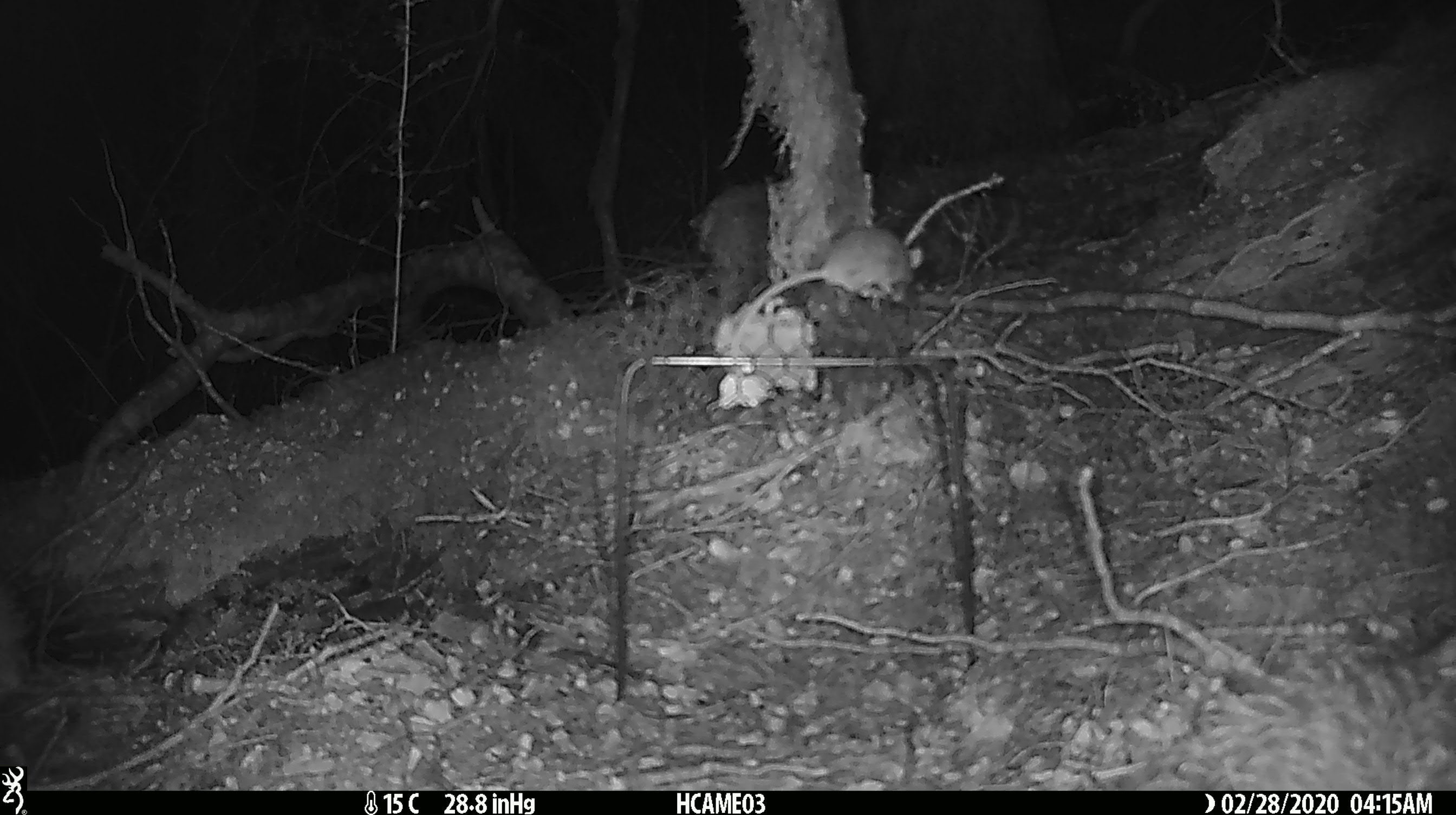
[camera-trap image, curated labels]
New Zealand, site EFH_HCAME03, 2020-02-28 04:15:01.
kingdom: Animalia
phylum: Chordata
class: Mammalia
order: Rodentia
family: Muridae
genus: Mus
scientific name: Mus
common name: mouse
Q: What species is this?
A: Mouse (Mus).